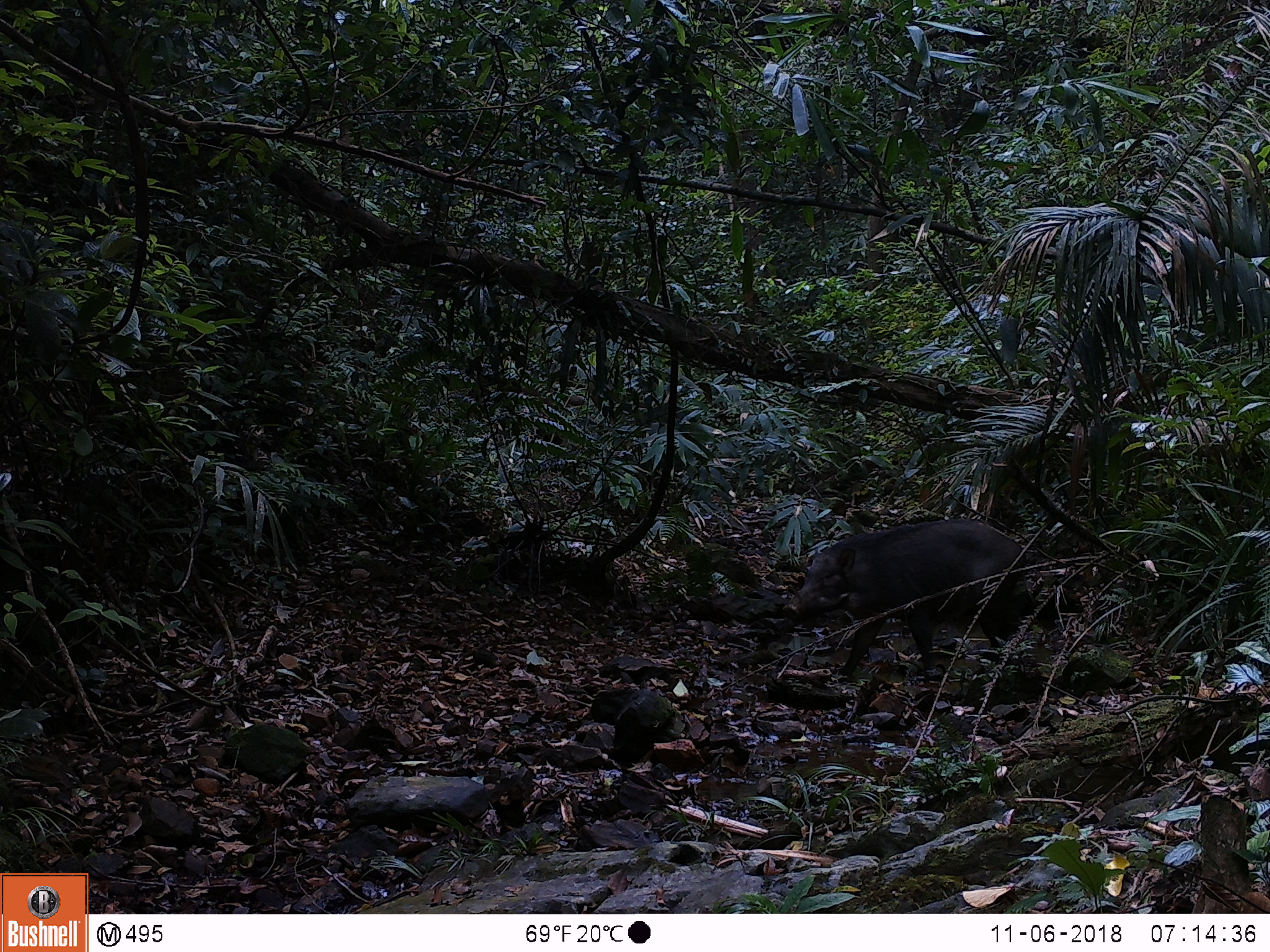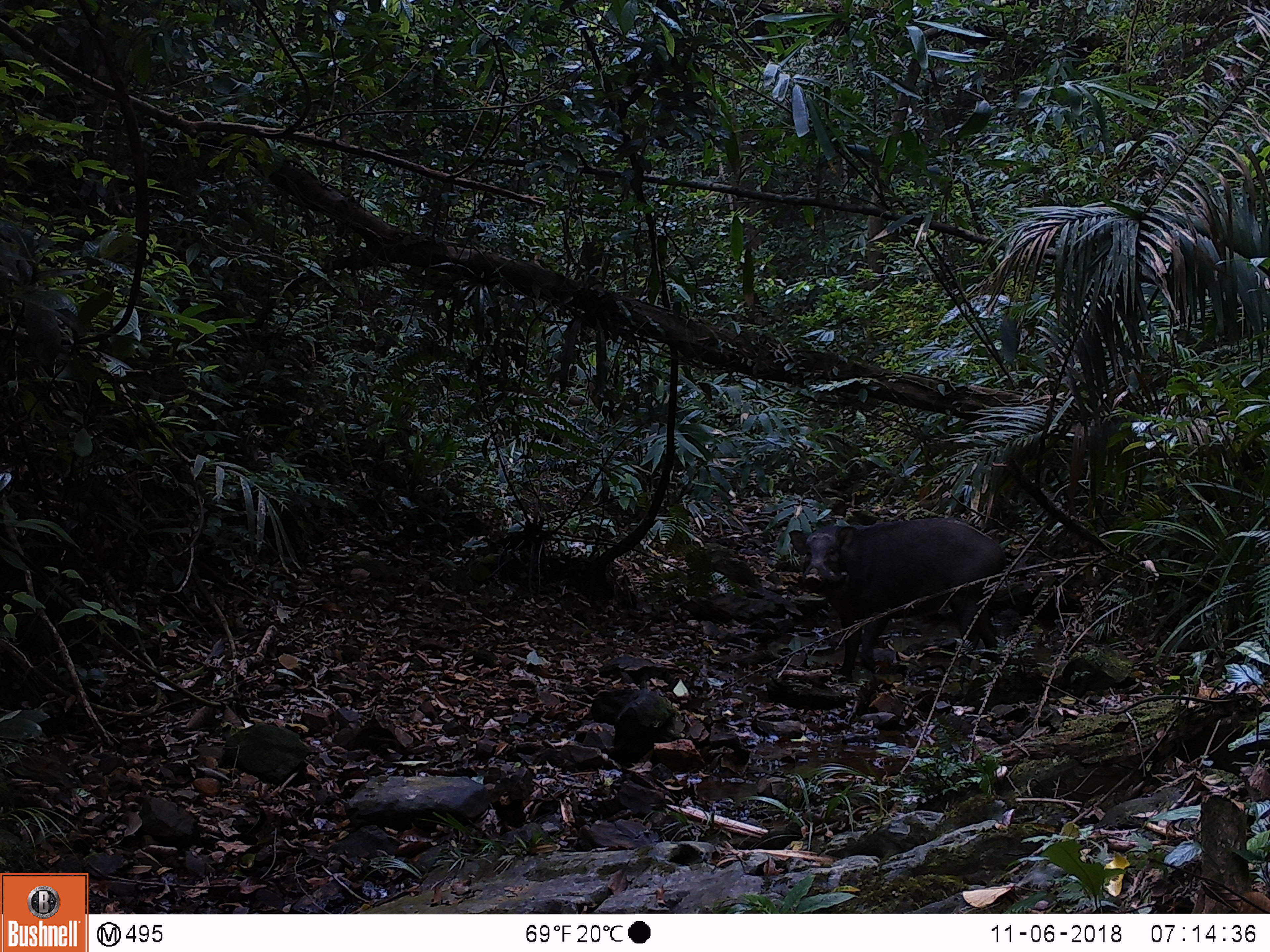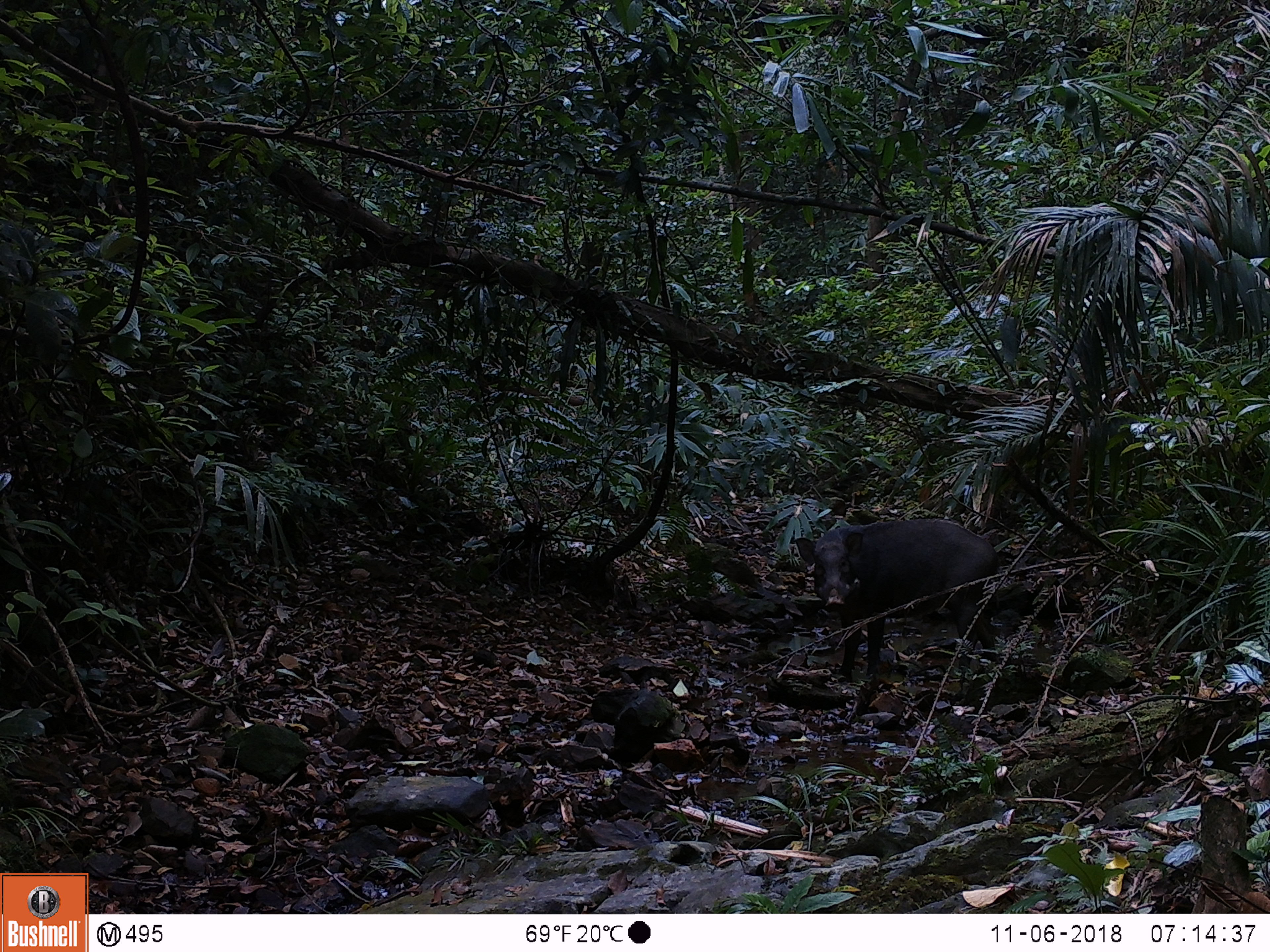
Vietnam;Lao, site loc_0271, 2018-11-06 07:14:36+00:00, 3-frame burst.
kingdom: Animalia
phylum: Chordata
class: Mammalia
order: Artiodactyla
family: Suidae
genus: Sus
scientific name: Sus scrofa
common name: eurasian wild pig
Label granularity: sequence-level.